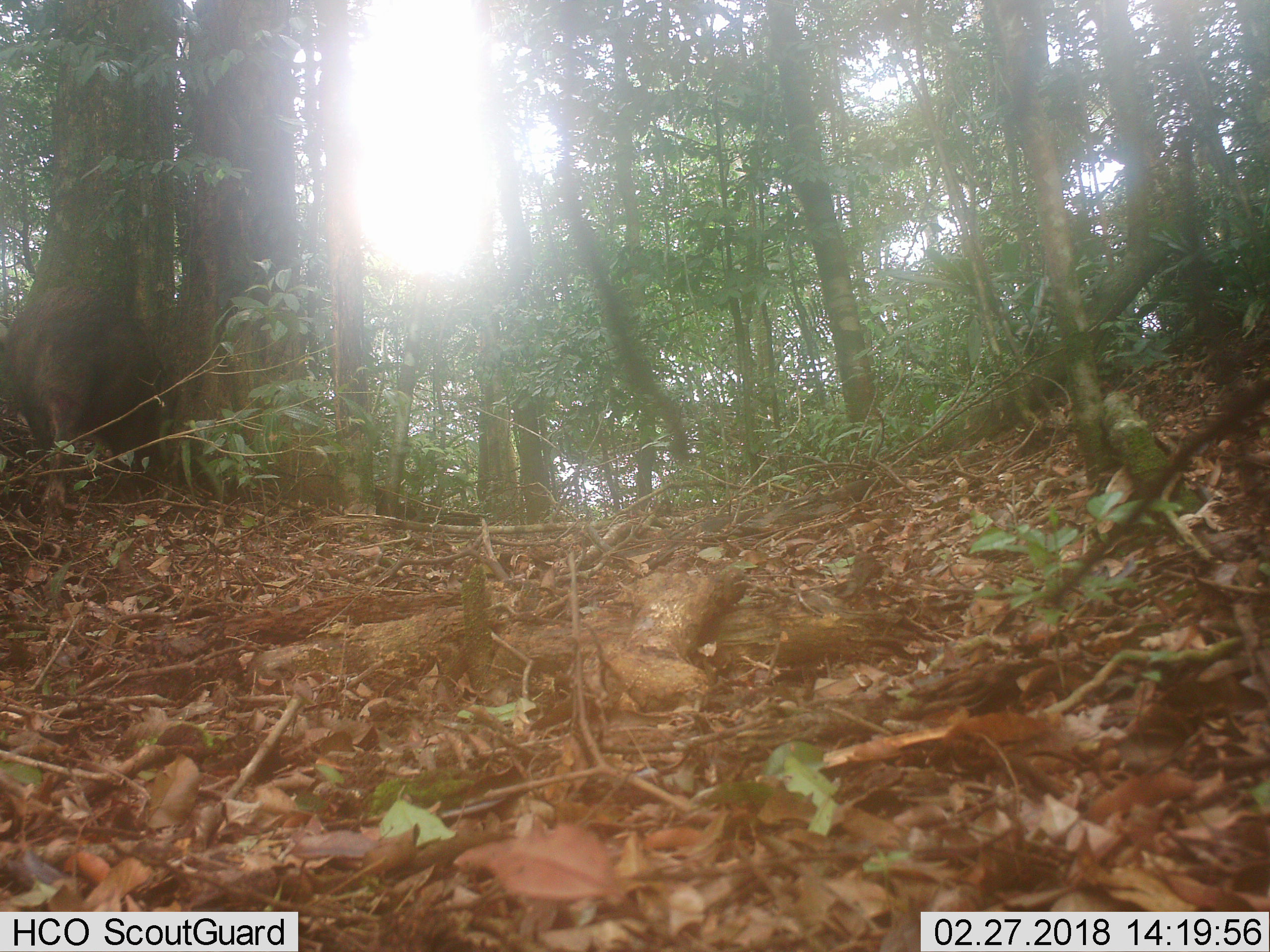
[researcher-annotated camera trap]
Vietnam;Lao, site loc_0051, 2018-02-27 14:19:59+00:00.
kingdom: Animalia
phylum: Chordata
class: Mammalia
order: Artiodactyla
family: Suidae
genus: Sus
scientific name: Sus scrofa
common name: eurasian wild pig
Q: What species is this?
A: Eurasian wild pig (Sus scrofa).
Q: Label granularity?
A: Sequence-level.